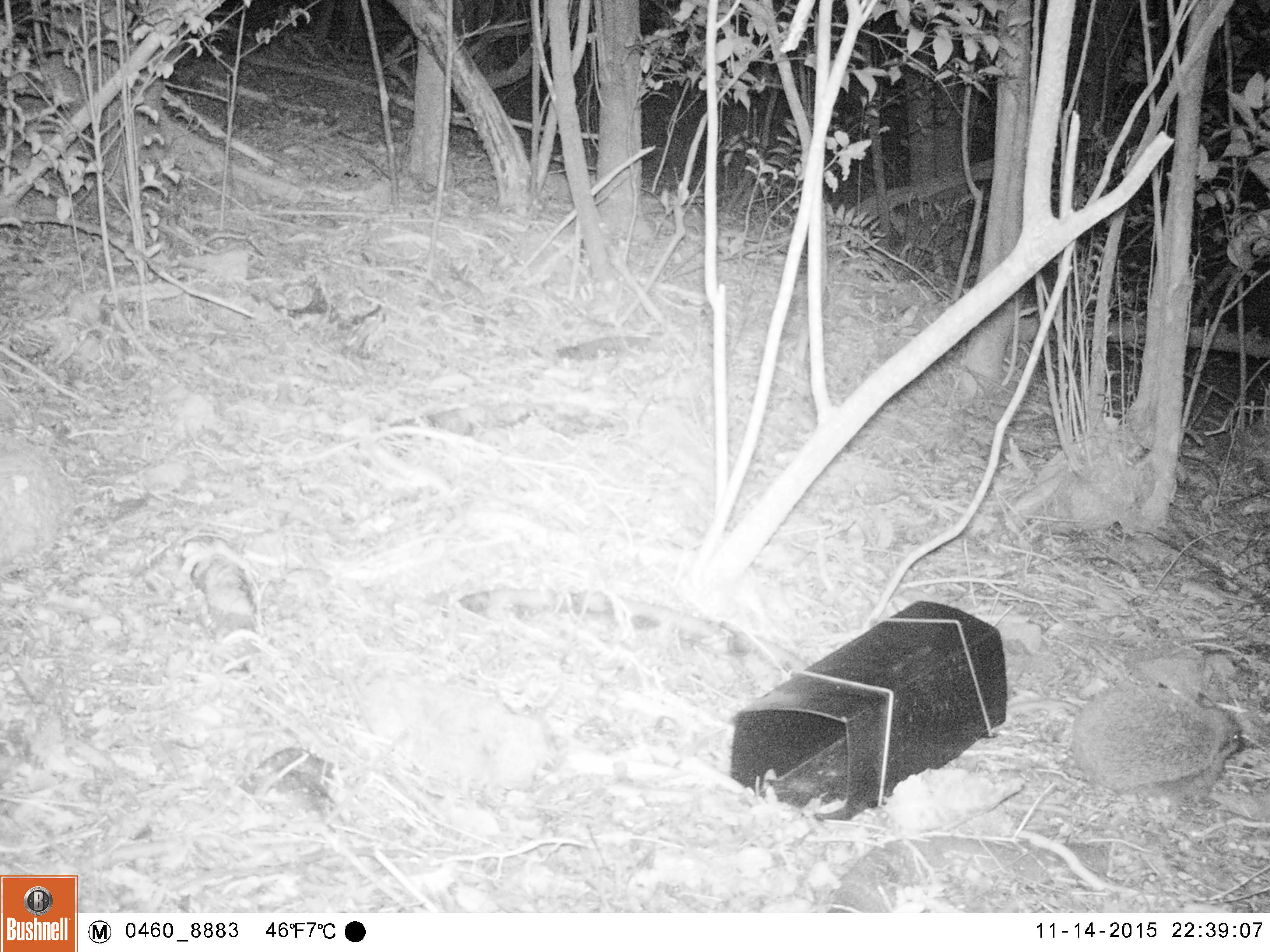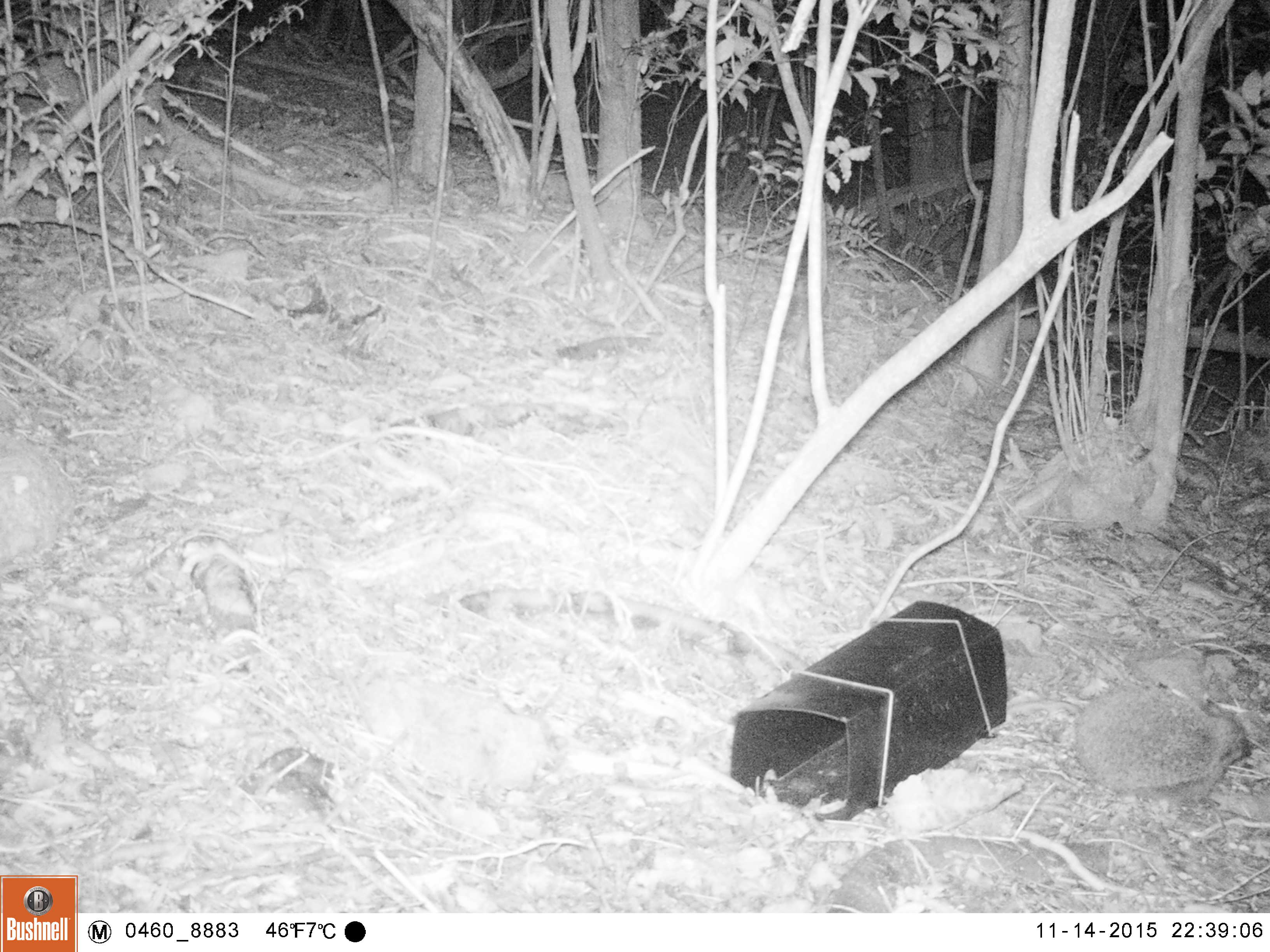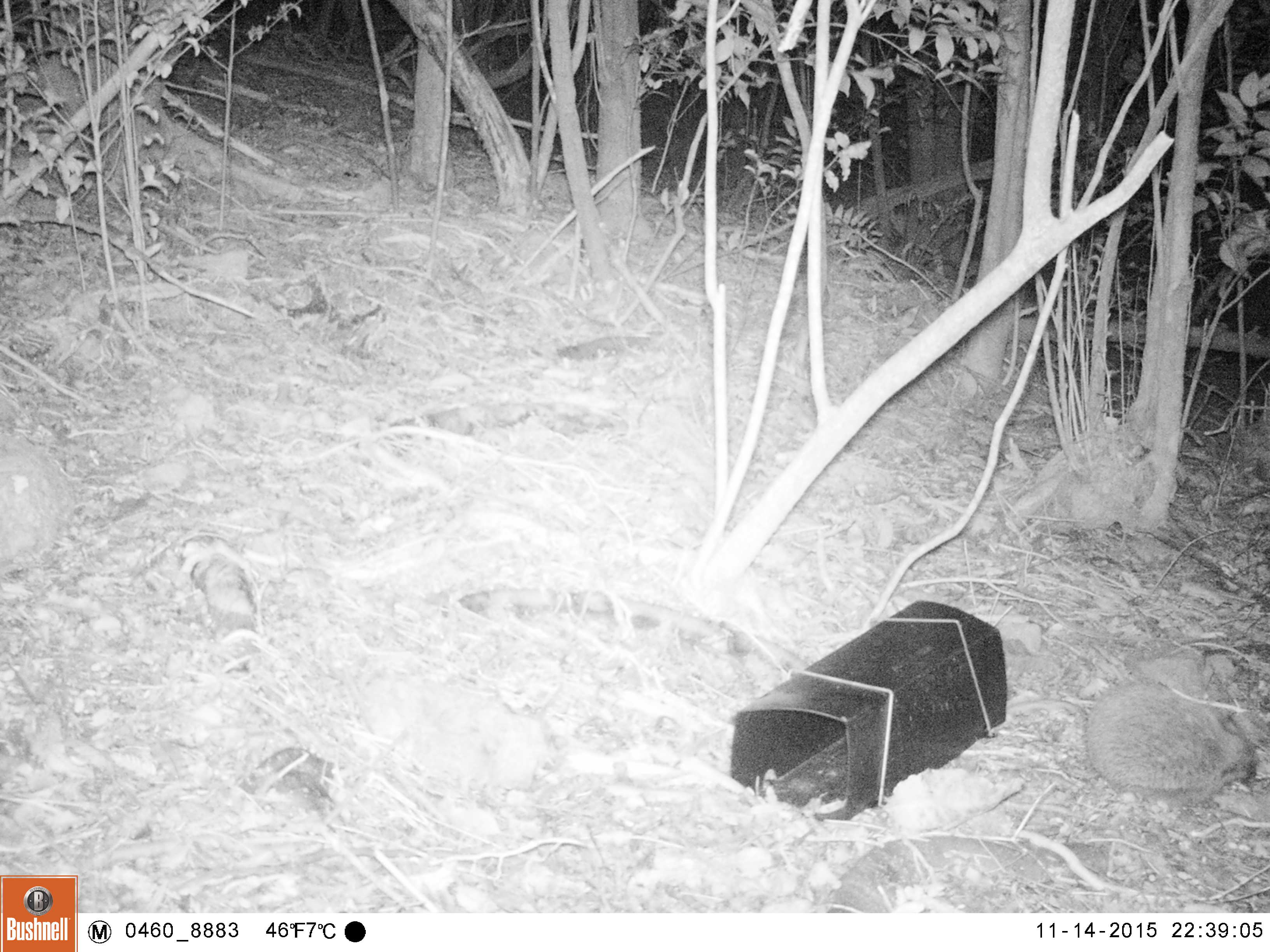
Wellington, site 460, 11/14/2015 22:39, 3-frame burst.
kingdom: Animalia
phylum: Chordata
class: Mammalia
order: Eulipotyphla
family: Erinaceidae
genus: Erinaceus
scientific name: Erinaceus europaeus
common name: hedgehog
Hedgehog (Erinaceus europaeus).